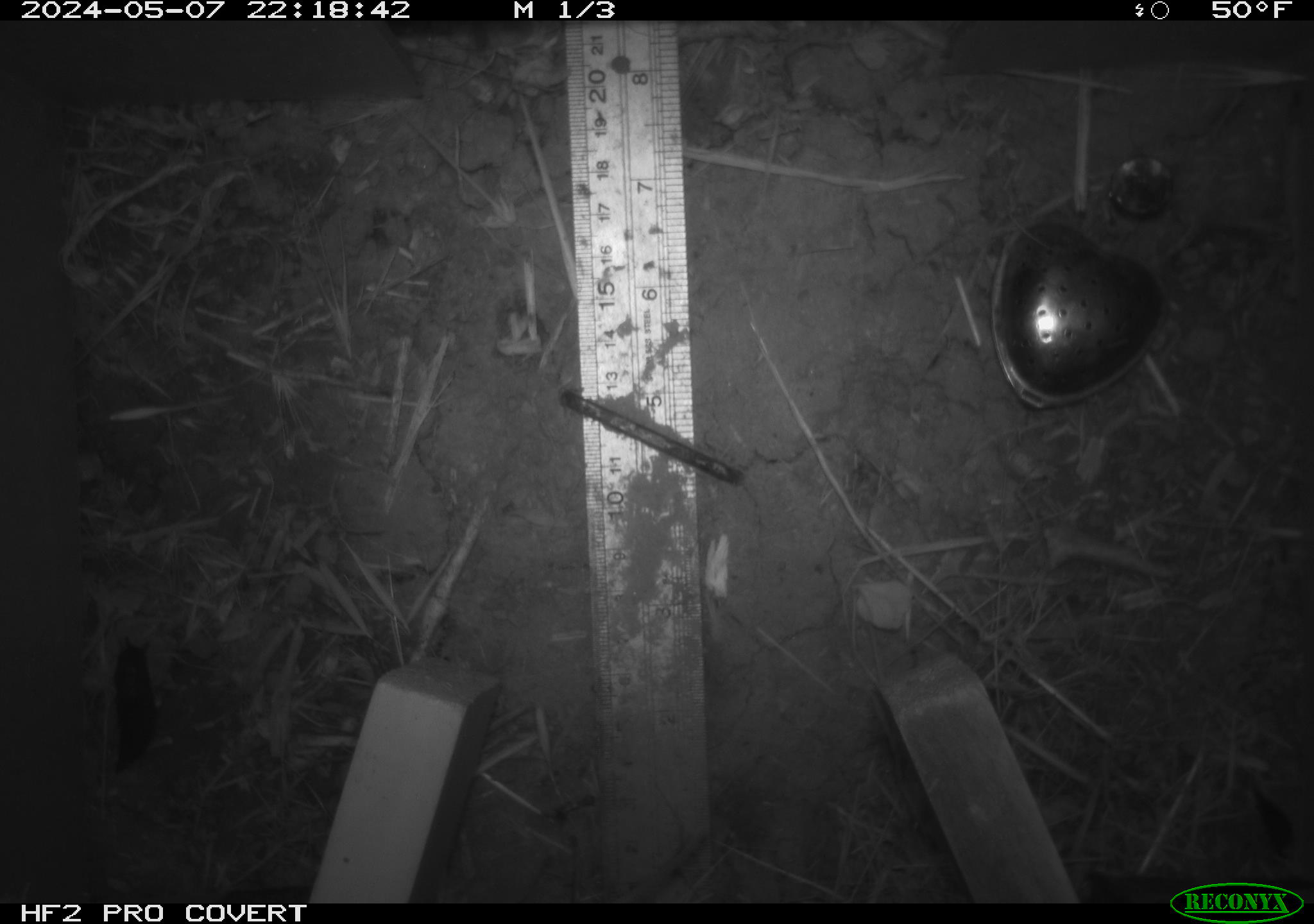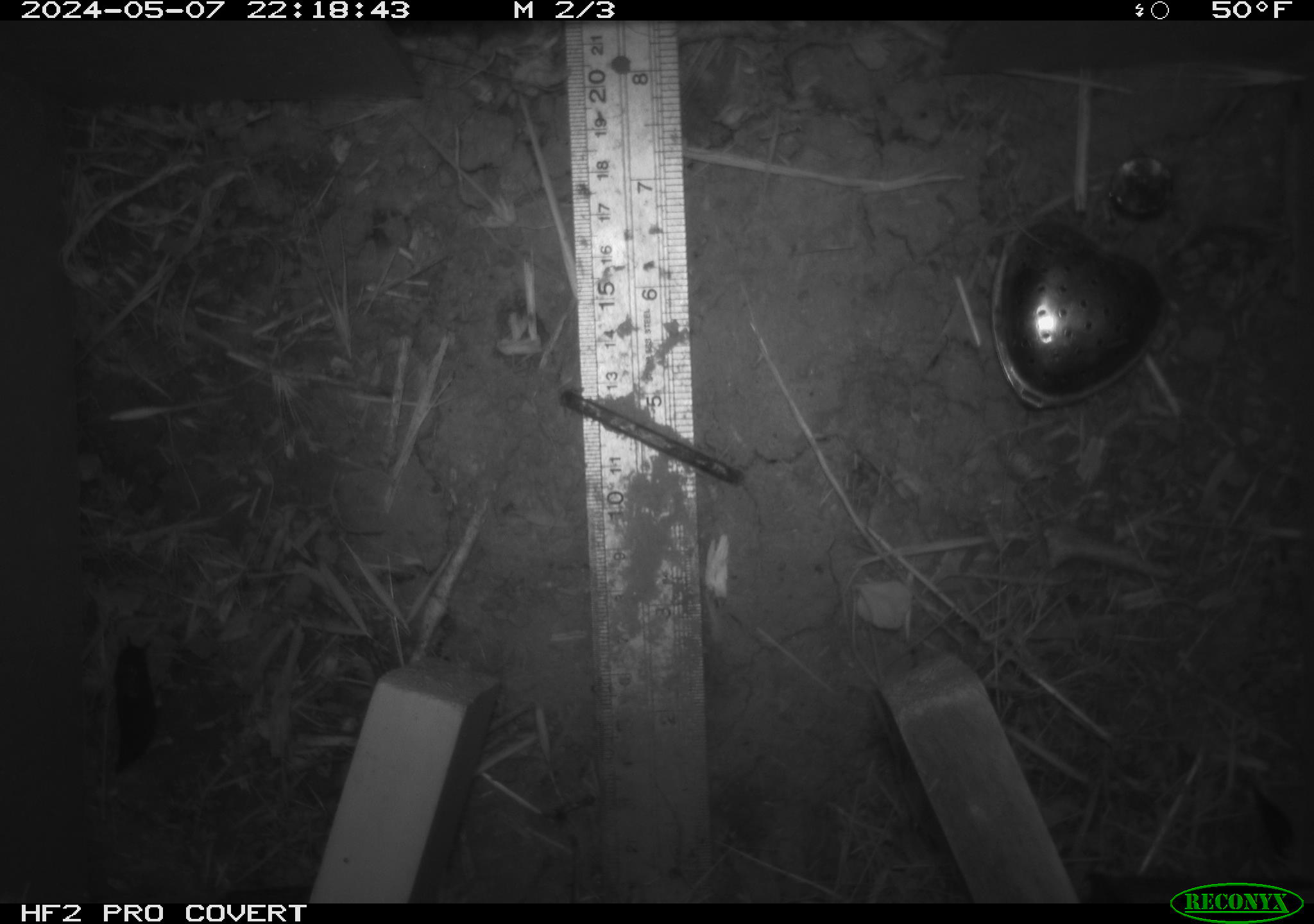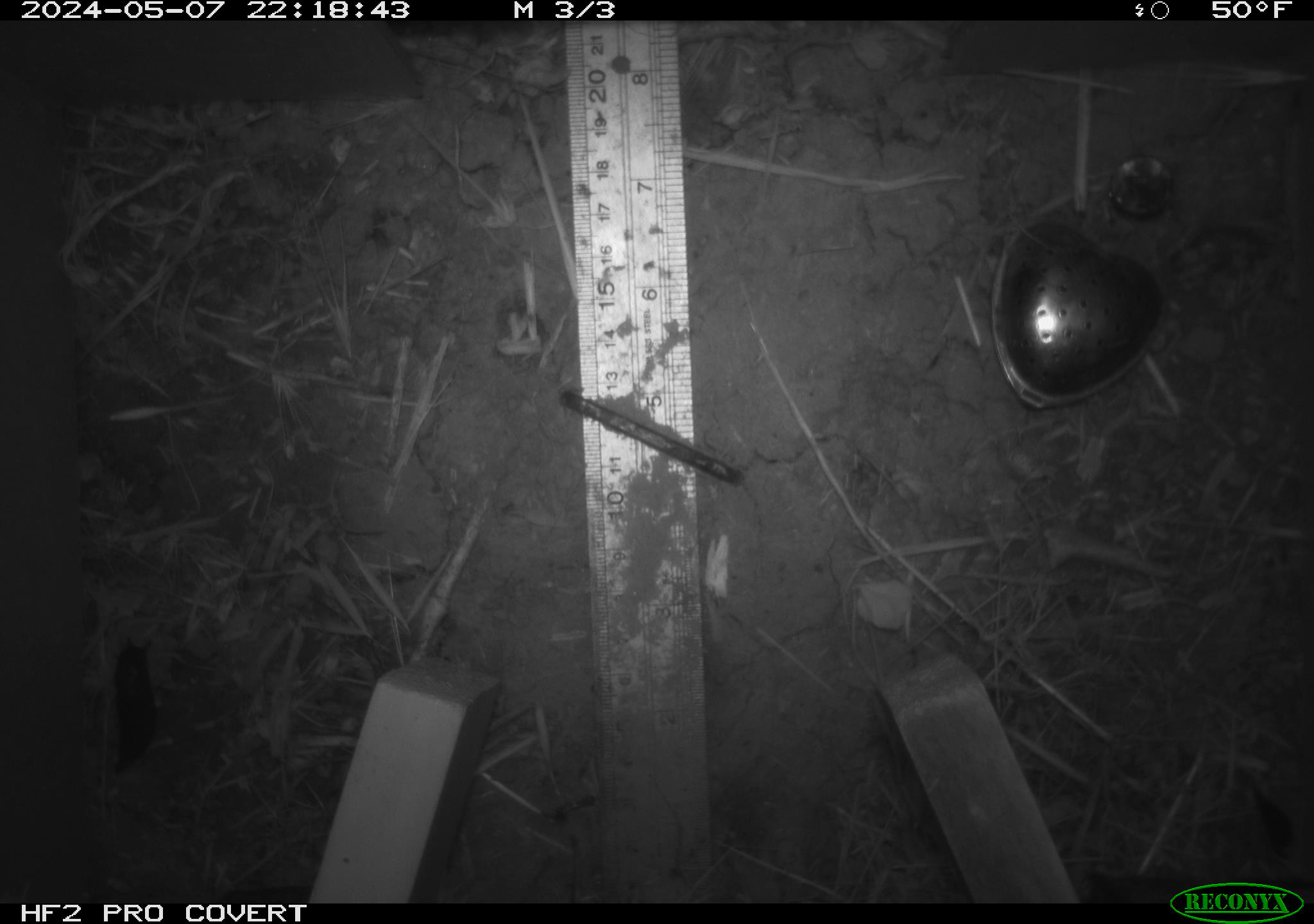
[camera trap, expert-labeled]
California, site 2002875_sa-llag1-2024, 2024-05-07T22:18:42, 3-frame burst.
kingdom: Animalia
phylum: Mollusca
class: Gastropoda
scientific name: Gastropoda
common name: slug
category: slug species